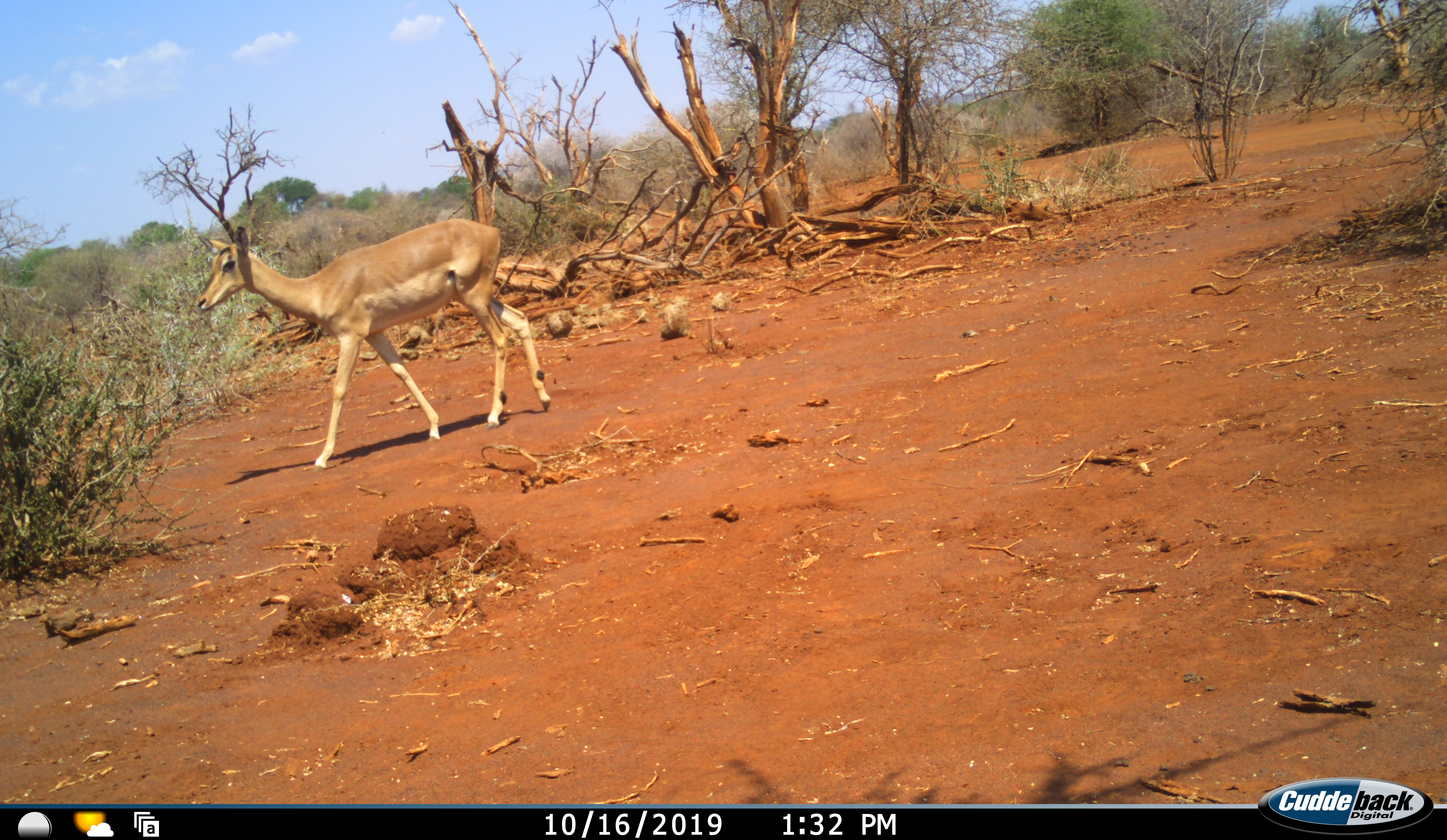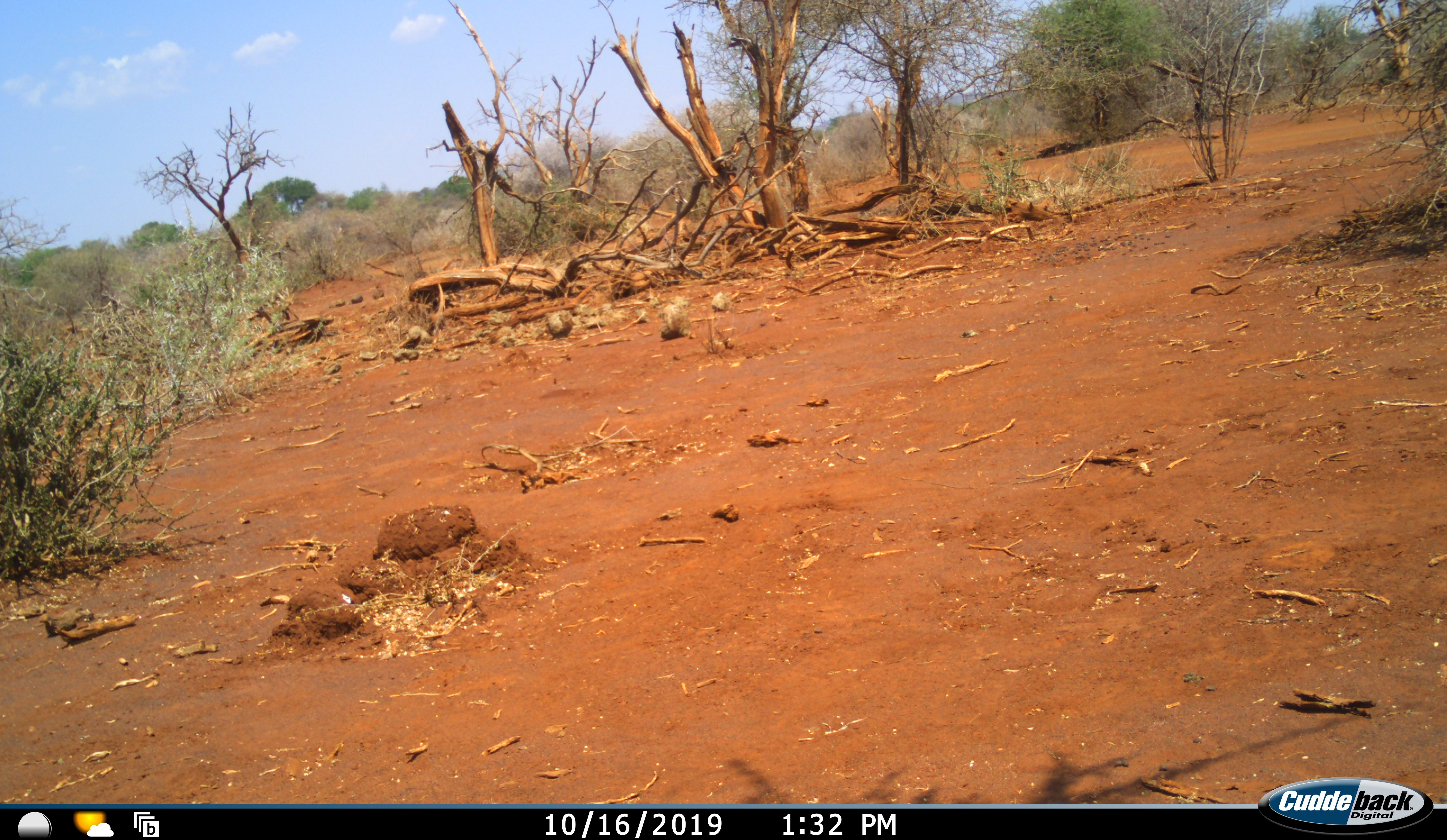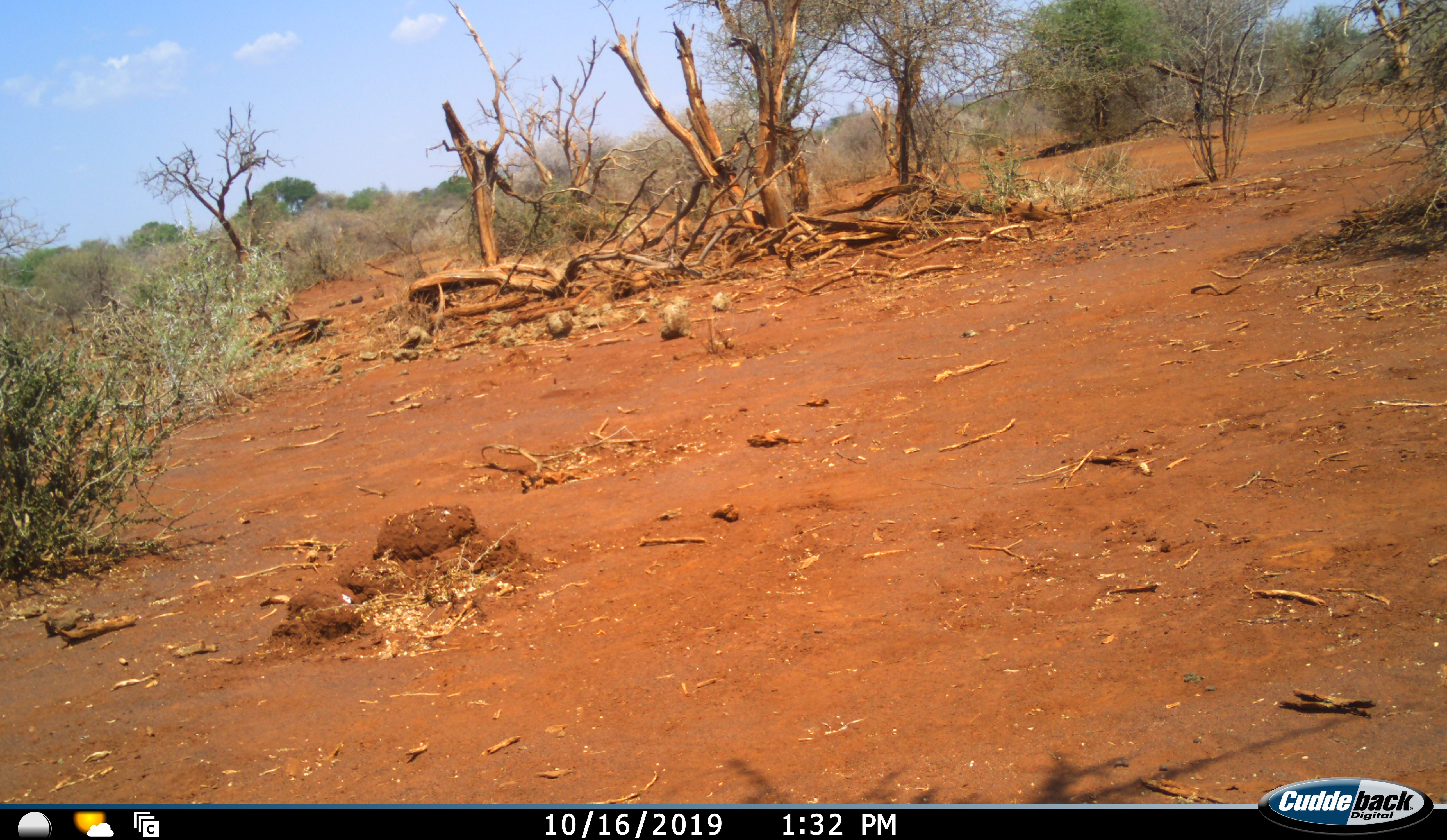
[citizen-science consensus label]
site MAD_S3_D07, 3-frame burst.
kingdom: Animalia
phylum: Chordata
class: Mammalia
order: Artiodactyla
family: Bovidae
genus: Aepyceros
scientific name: Aepyceros melampus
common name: impala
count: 1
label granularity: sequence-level